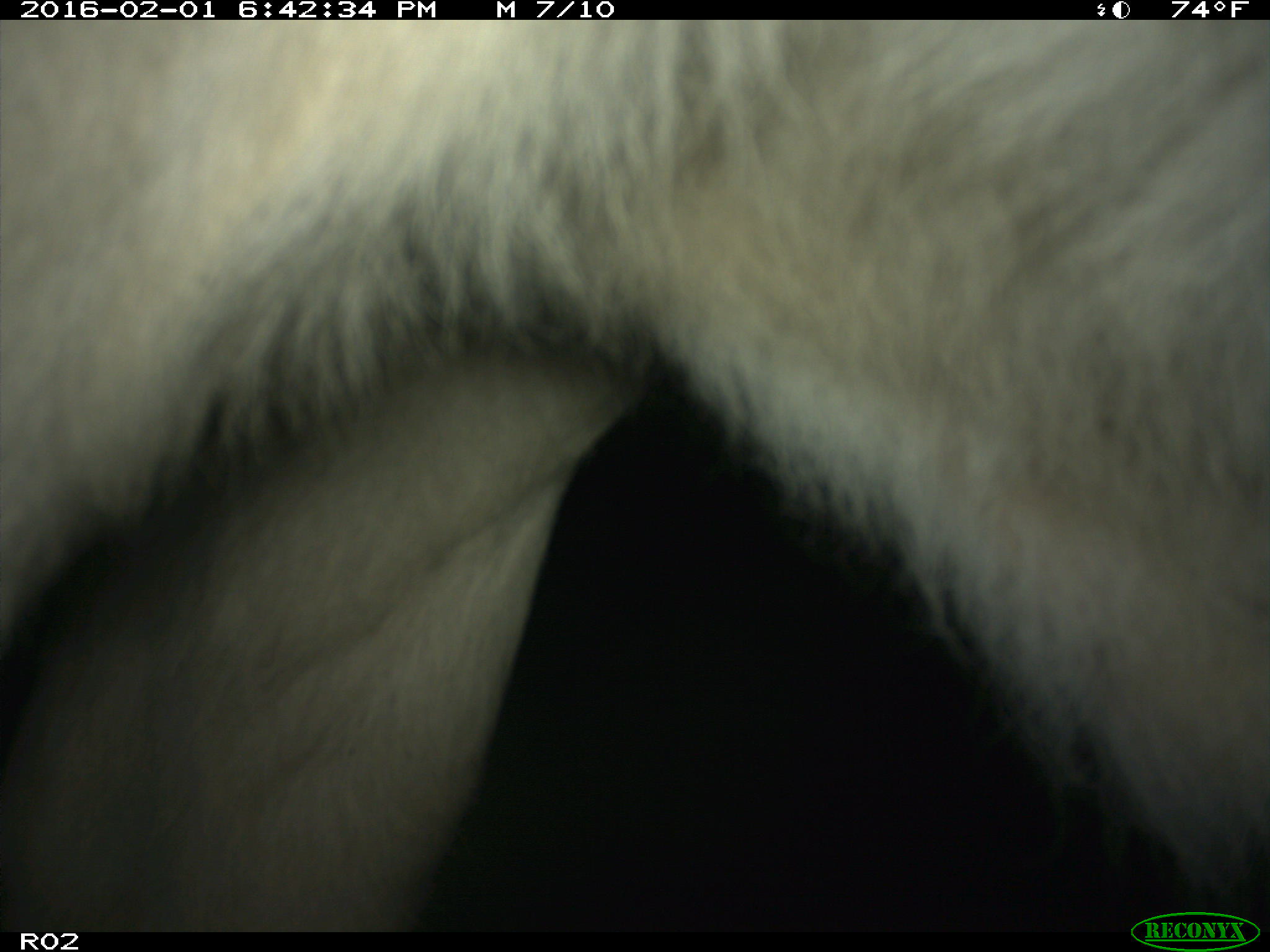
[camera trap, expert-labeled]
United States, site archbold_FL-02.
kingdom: Animalia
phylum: Chordata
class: Mammalia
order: Artiodactyla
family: Bovidae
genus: Bos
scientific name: Bos taurus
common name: domestic cow